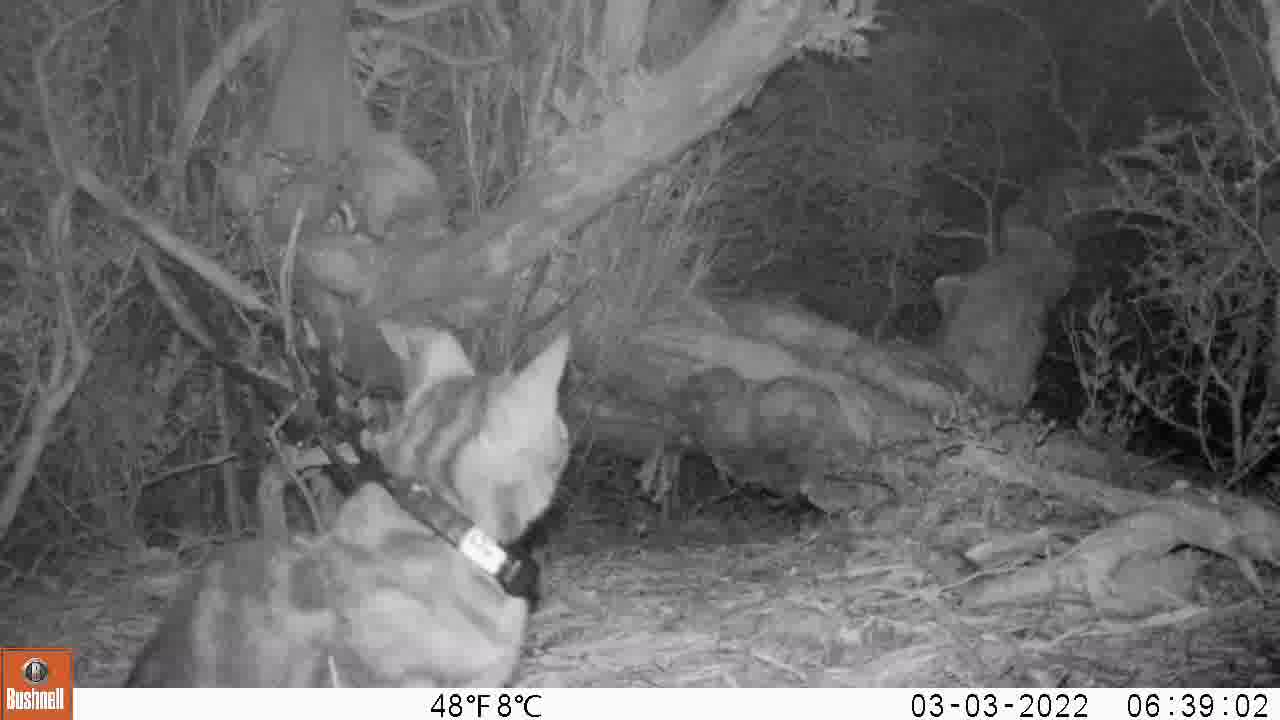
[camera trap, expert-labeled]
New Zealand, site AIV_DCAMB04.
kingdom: Animalia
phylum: Chordata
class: Mammalia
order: Carnivora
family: Felidae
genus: Felis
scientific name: Felis catus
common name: domestic cat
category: cat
Cat (domestic cat) (Felis catus).